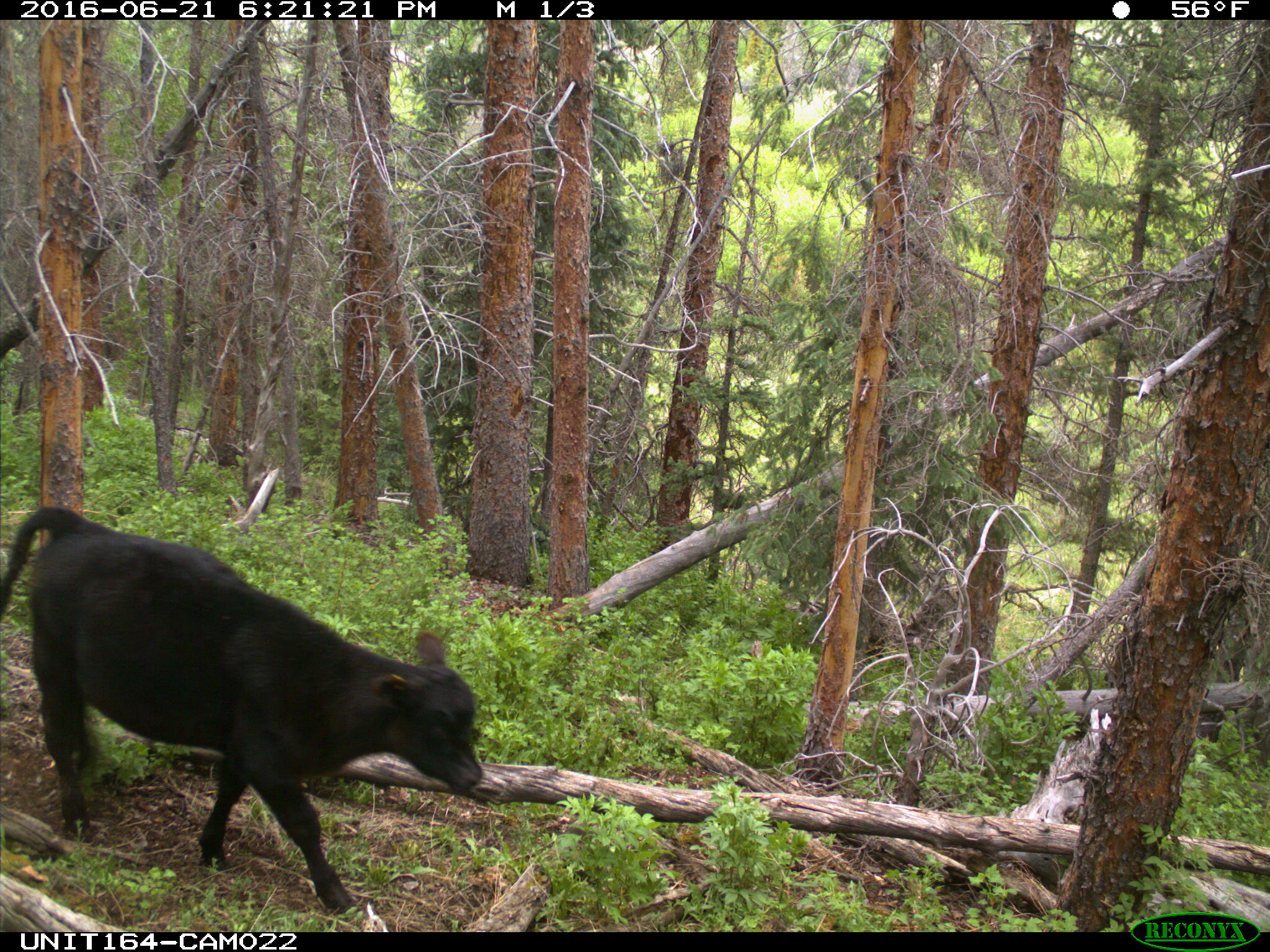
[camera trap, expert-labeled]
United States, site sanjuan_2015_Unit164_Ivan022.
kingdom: Animalia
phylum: Chordata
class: Mammalia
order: Artiodactyla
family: Bovidae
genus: Bos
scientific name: Bos taurus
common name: domestic cow